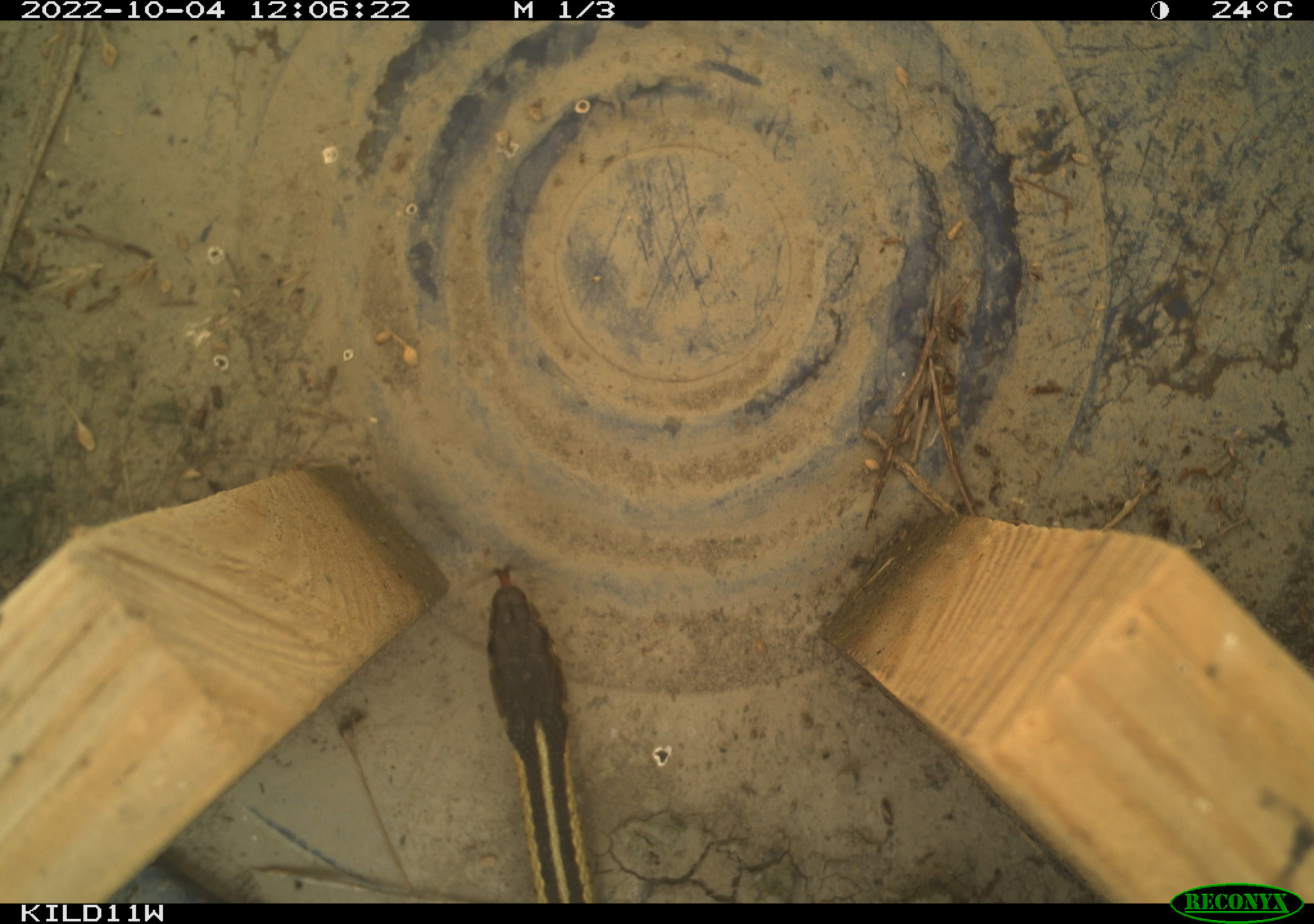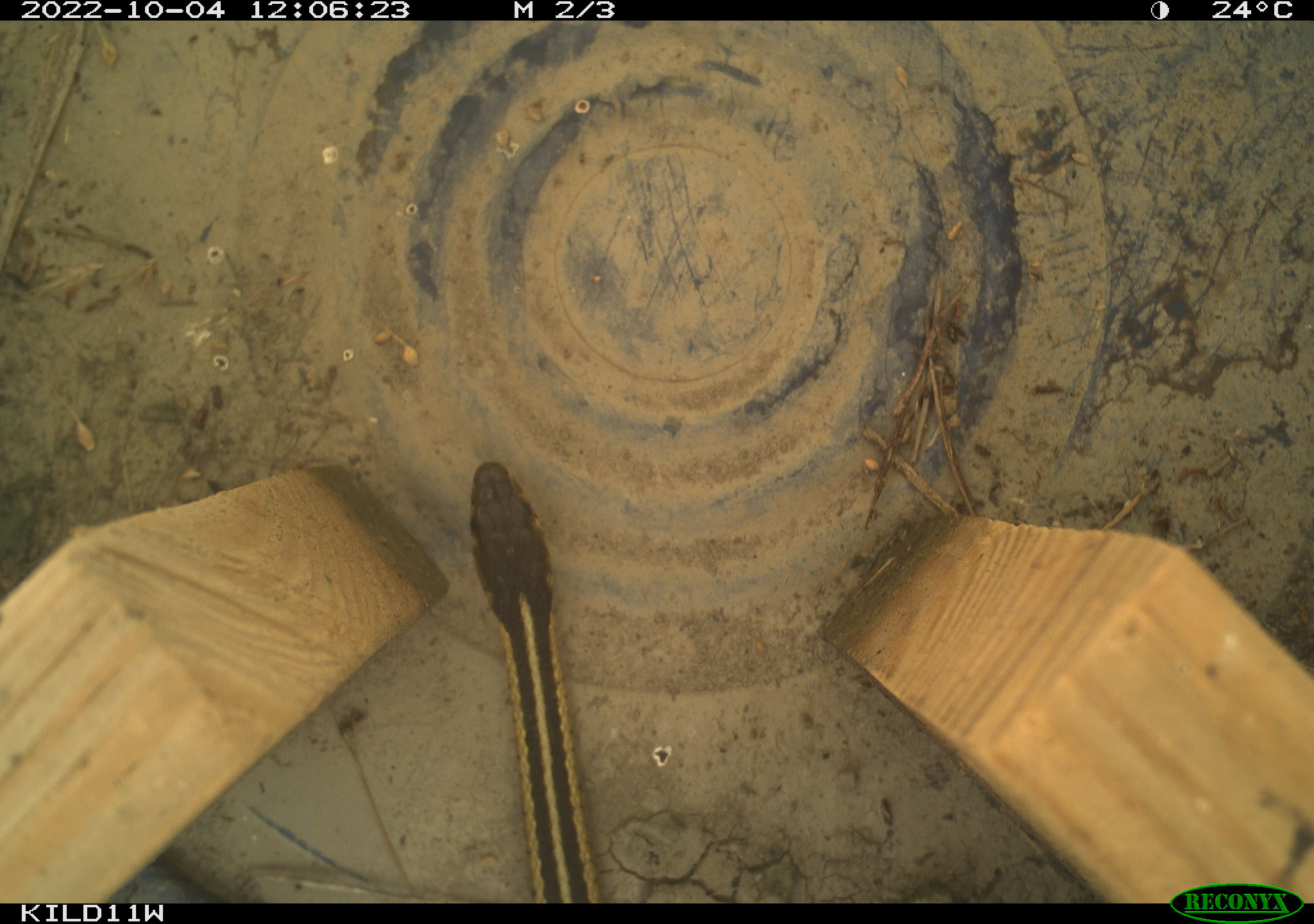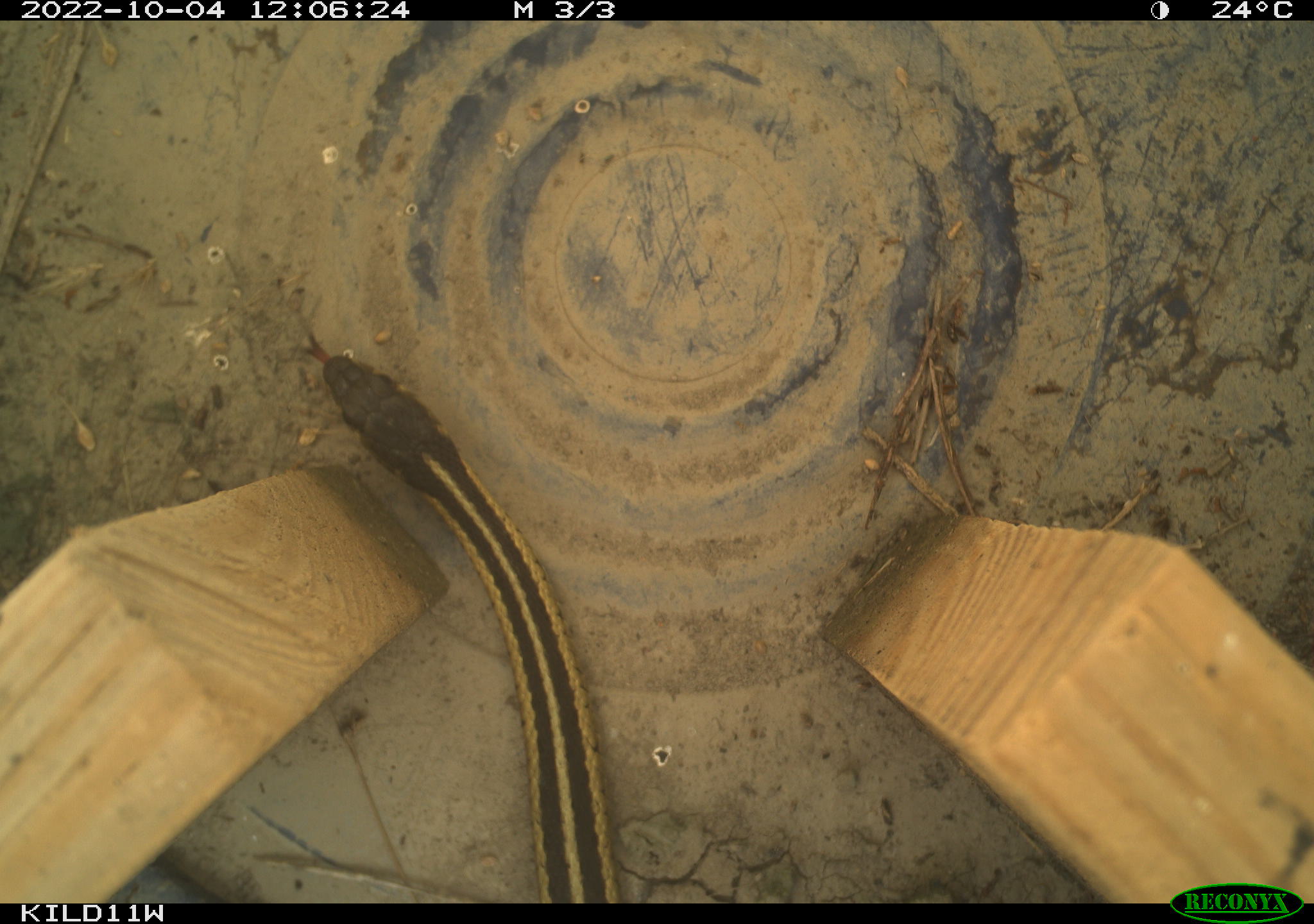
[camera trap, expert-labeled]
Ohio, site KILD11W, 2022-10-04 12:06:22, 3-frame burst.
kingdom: Animalia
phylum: Chordata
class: Reptilia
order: Squamata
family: Colubridae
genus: Thamnophis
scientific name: Thamnophis sirtalis sirtalis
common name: eastern gartersnake